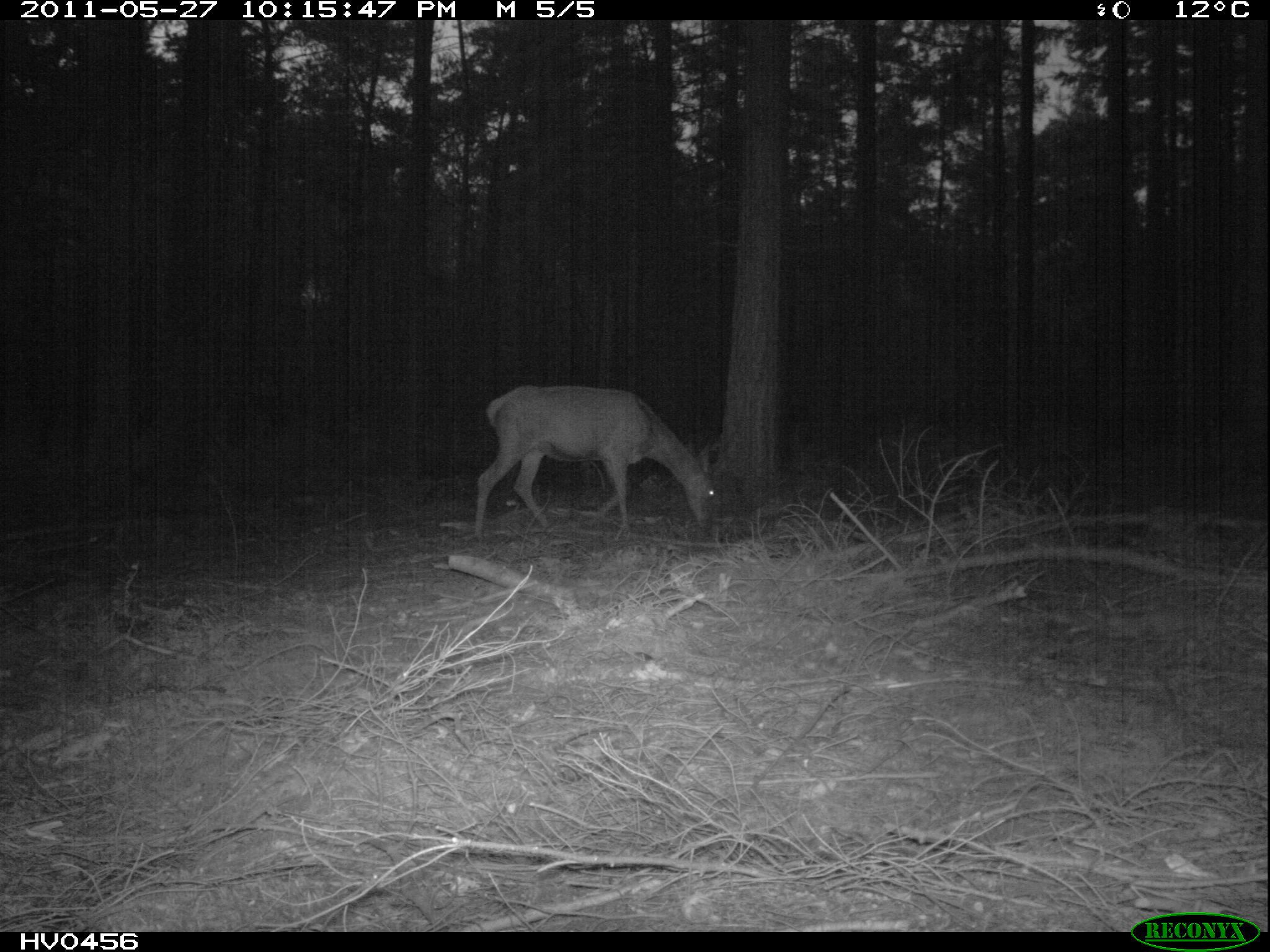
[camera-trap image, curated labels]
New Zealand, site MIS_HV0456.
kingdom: Animalia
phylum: Chordata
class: Mammalia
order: Artiodactyla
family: Cervidae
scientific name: Cervidae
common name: deer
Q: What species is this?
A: Deer (Cervidae).